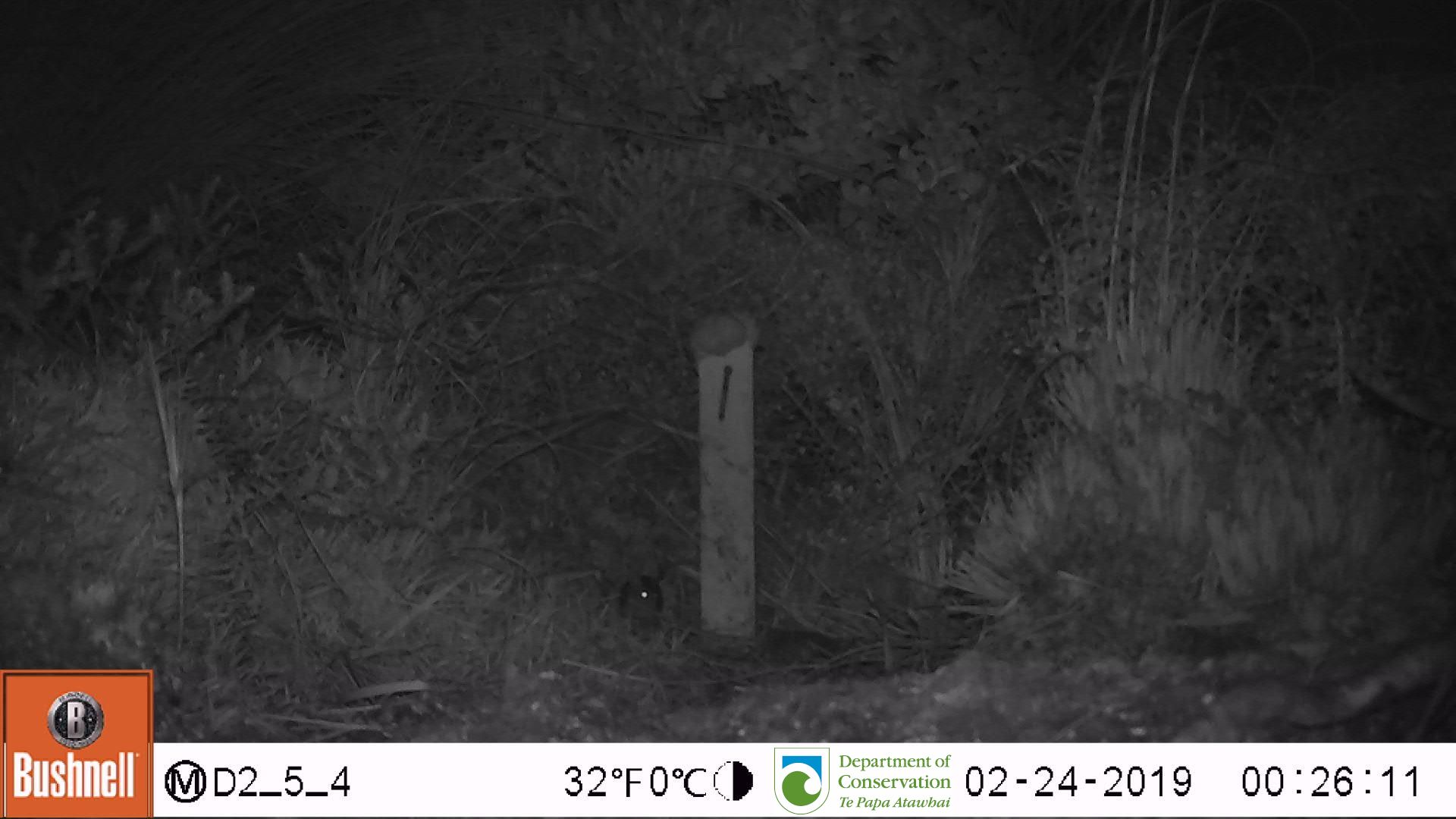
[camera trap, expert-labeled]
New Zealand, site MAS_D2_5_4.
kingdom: Animalia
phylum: Chordata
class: Mammalia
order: Rodentia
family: Muridae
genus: Mus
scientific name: Mus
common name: mouse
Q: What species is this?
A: Mouse (Mus).